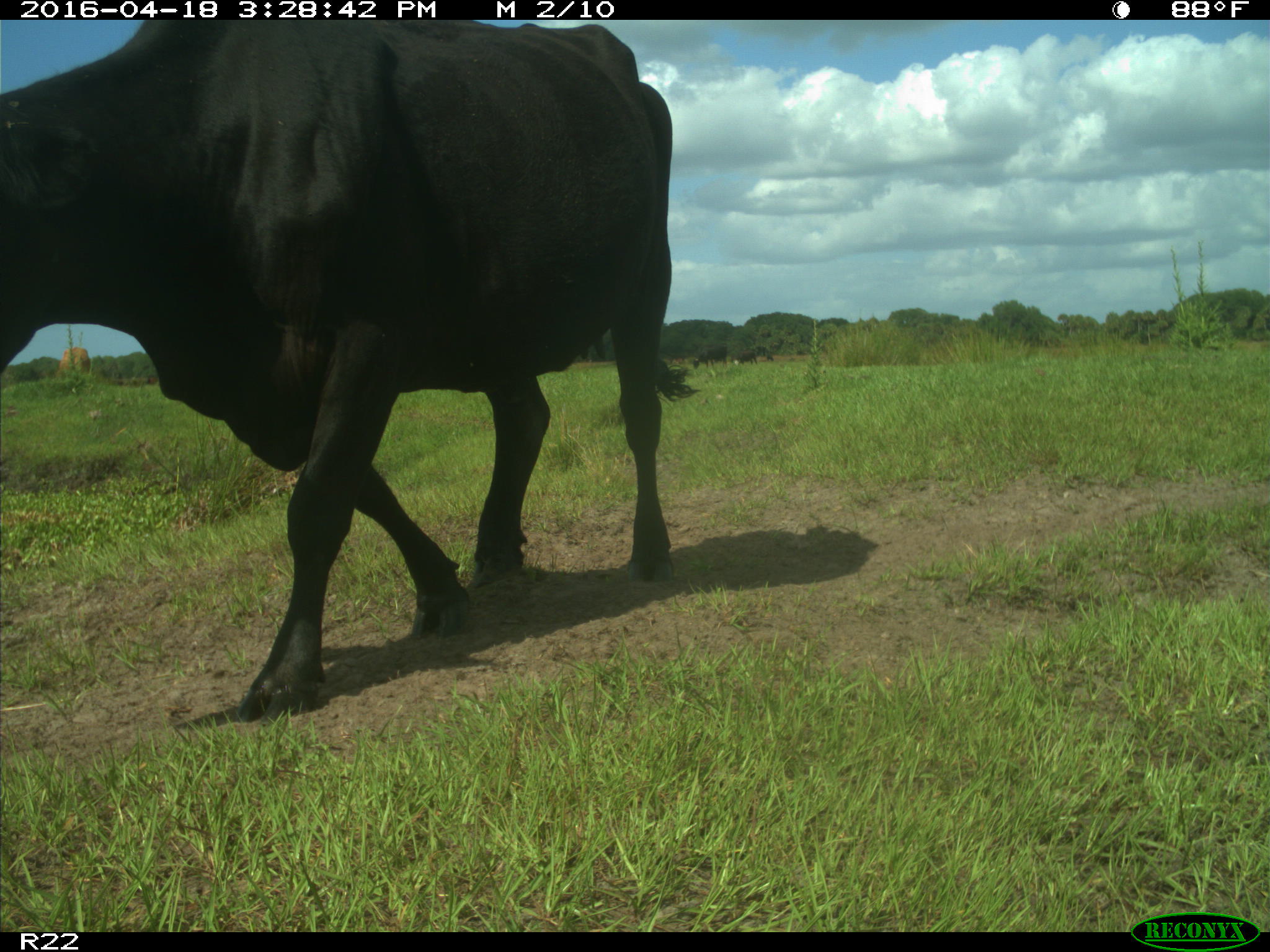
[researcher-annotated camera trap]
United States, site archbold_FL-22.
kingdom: Animalia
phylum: Chordata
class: Mammalia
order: Artiodactyla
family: Bovidae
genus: Bos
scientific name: Bos taurus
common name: domestic cow